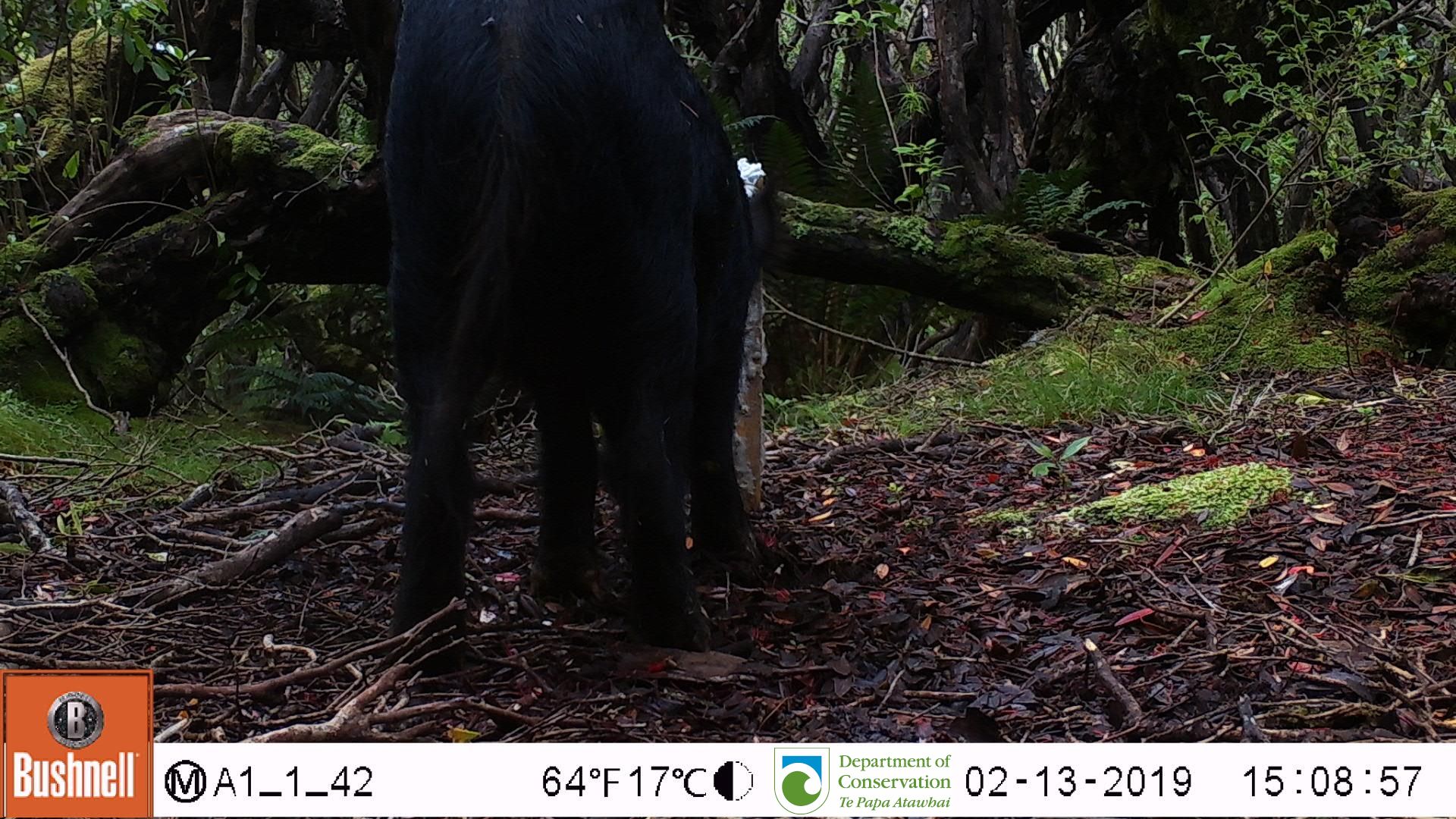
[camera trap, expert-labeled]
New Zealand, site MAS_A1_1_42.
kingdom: Animalia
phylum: Chordata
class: Mammalia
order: Artiodactyla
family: Suidae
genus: Sus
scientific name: Sus scrofa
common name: pig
Pig (Sus scrofa).